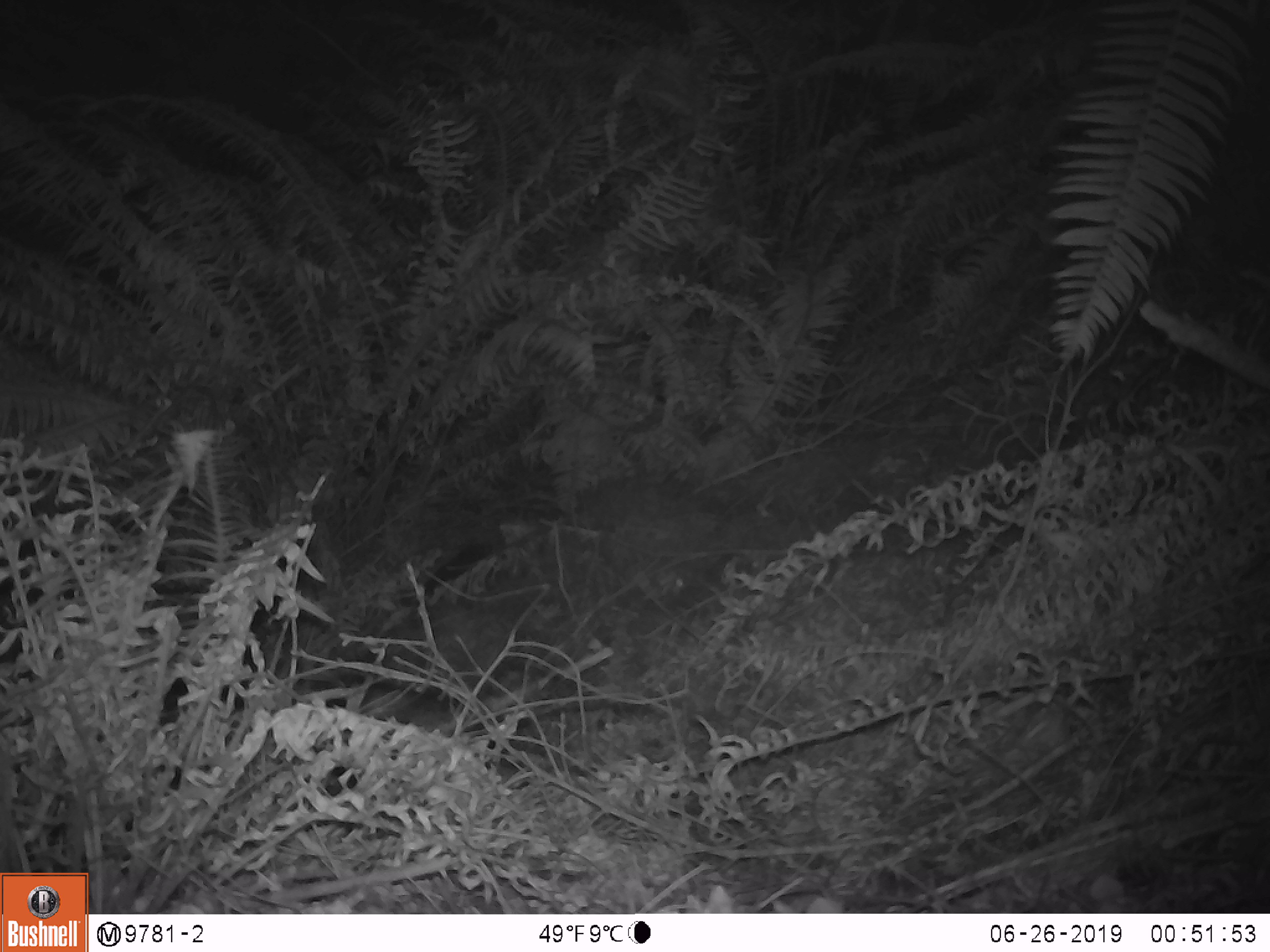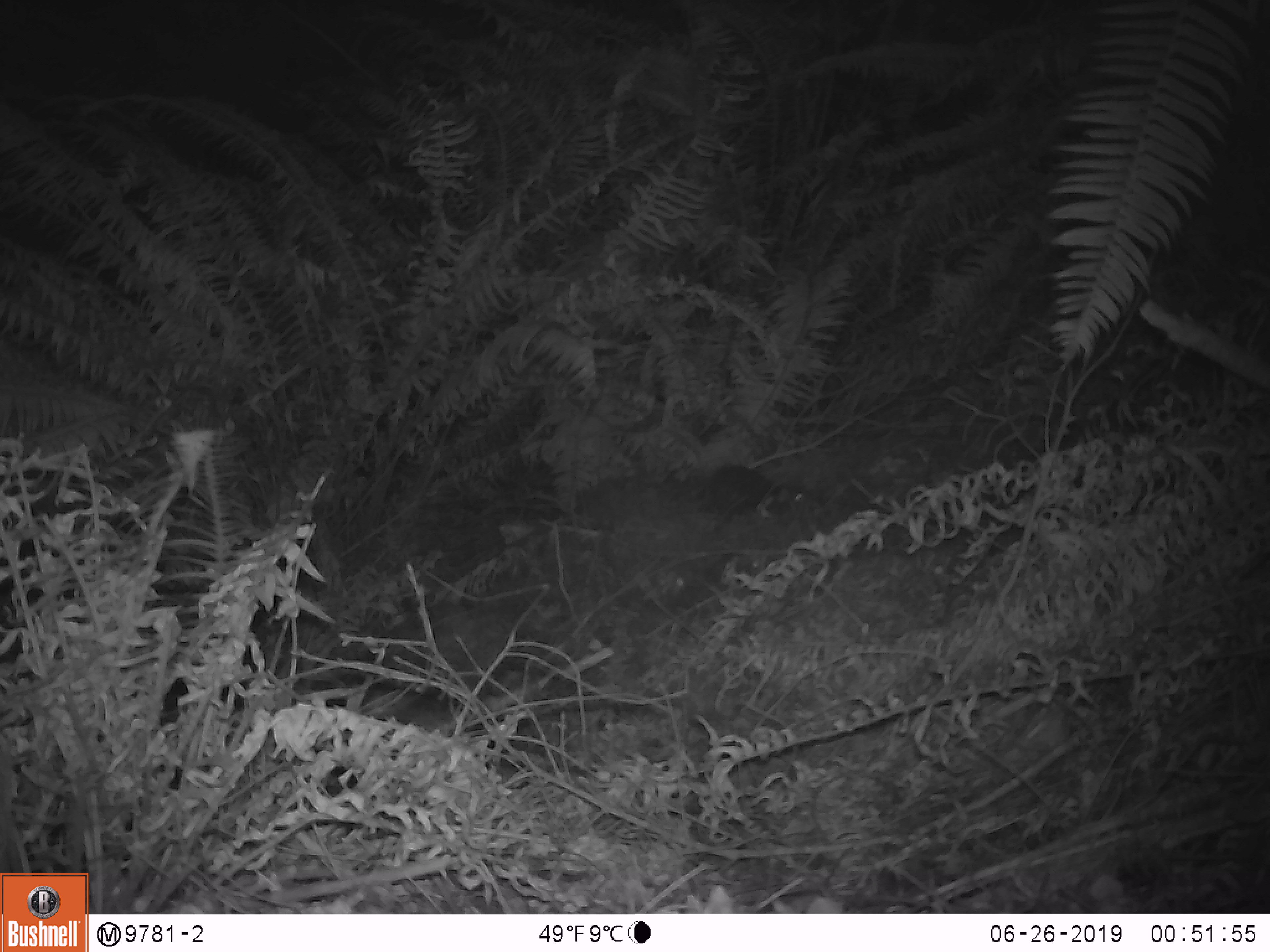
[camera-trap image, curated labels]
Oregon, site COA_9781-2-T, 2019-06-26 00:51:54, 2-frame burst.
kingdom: Animalia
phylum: Chordata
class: Mammalia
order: Rodentia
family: Aplodontiidae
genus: Aplodontia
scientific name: Aplodontia rufa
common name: mountain beaver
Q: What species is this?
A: Mountain beaver (Aplodontia rufa).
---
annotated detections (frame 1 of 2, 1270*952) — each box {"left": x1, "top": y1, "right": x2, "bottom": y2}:
mountain beaver: {"left": 421, "top": 539, "right": 496, "bottom": 600}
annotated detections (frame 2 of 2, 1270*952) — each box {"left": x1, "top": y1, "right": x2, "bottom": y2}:
mountain beaver: {"left": 696, "top": 462, "right": 819, "bottom": 522}